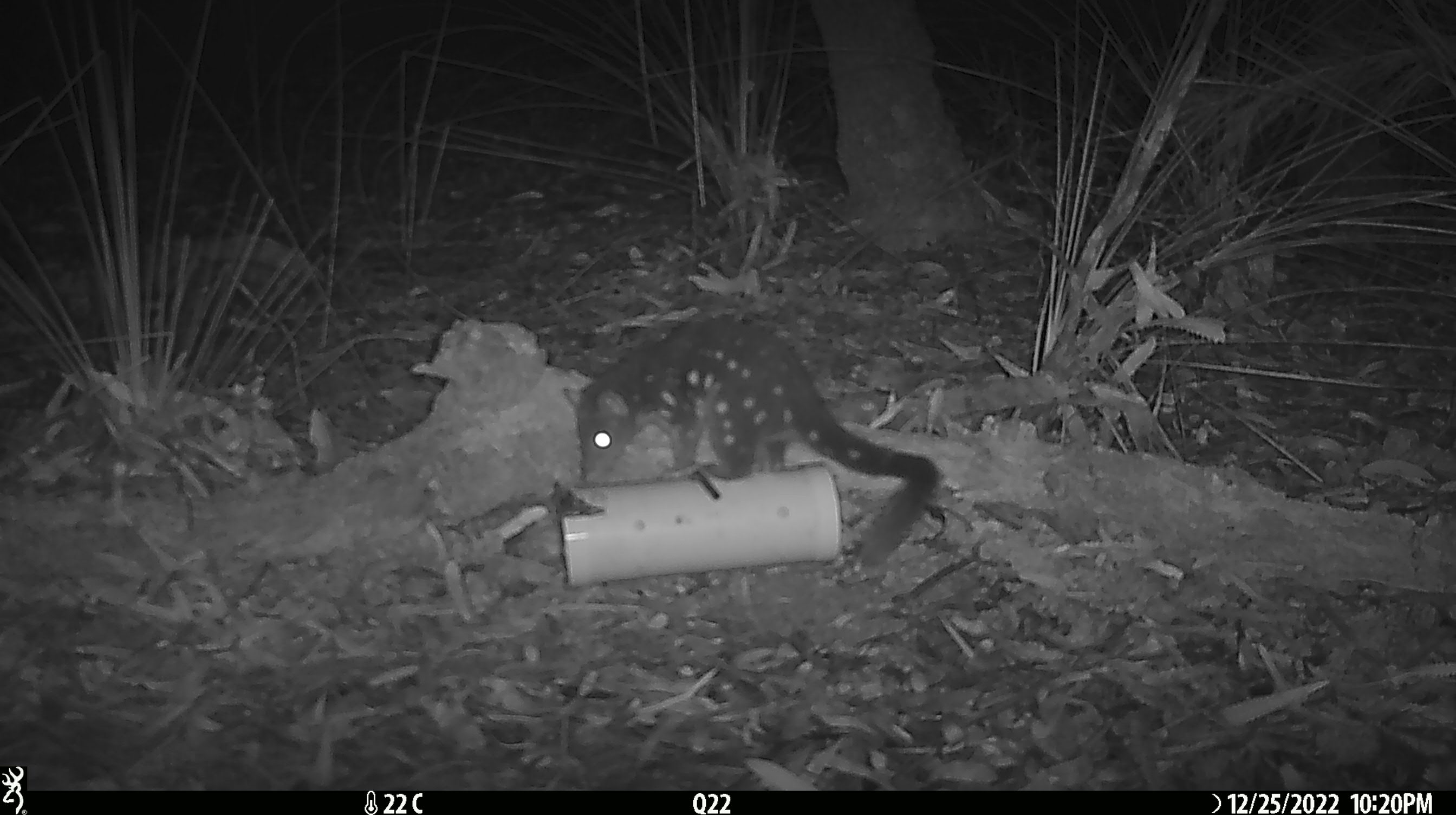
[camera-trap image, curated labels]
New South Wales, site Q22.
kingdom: Animalia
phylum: Chordata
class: Mammalia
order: Dasyuromorphia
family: Dasyuridae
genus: Dasyurus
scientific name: Dasyurus maculatus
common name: spotted-tailed quoll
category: quoll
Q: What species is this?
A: Quoll (spotted-tailed quoll) (Dasyurus maculatus).